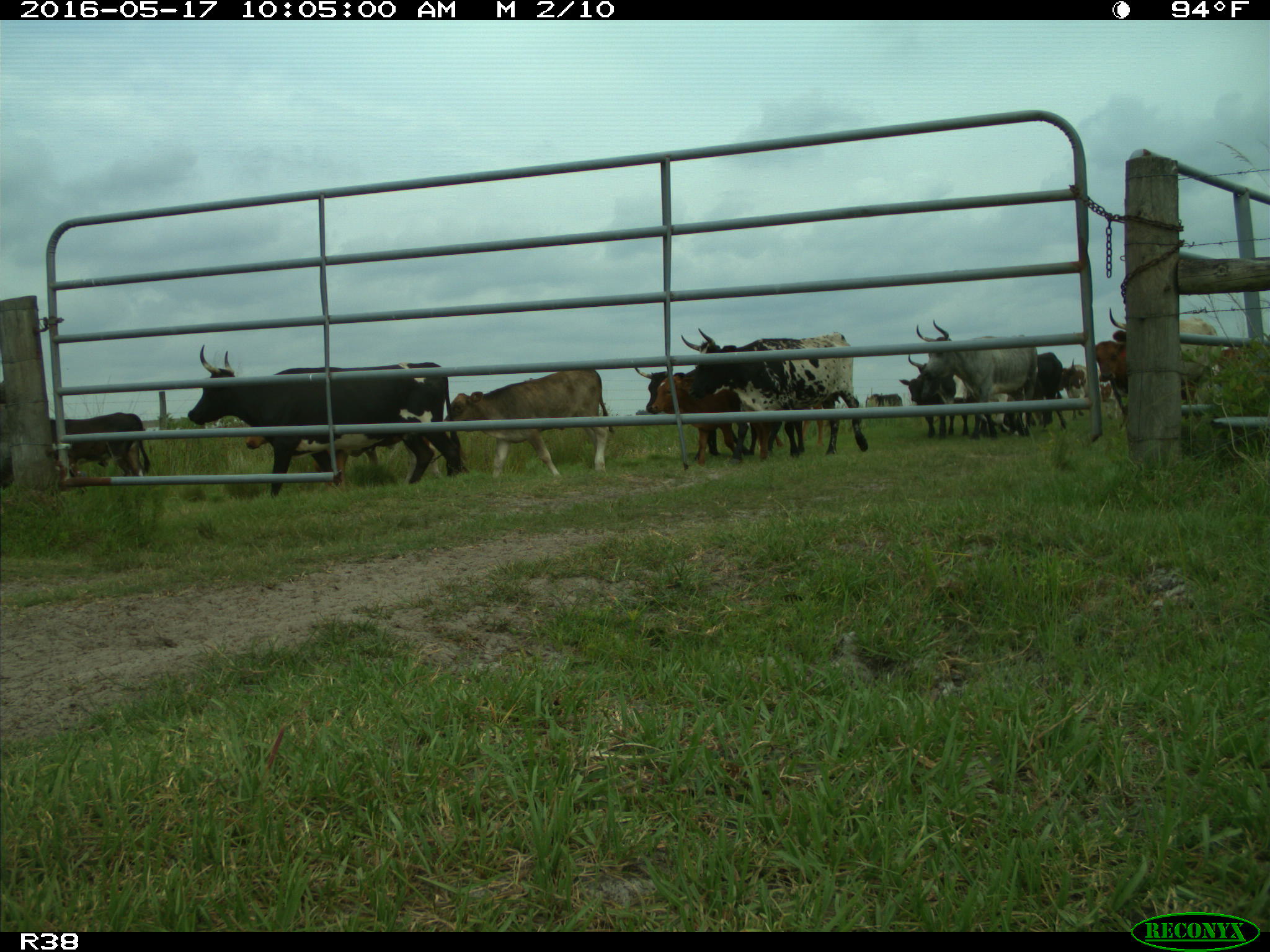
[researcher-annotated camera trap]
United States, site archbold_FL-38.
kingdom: Animalia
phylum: Chordata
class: Mammalia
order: Artiodactyla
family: Bovidae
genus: Bos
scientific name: Bos taurus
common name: domestic cow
Bos taurus (domestic cow).